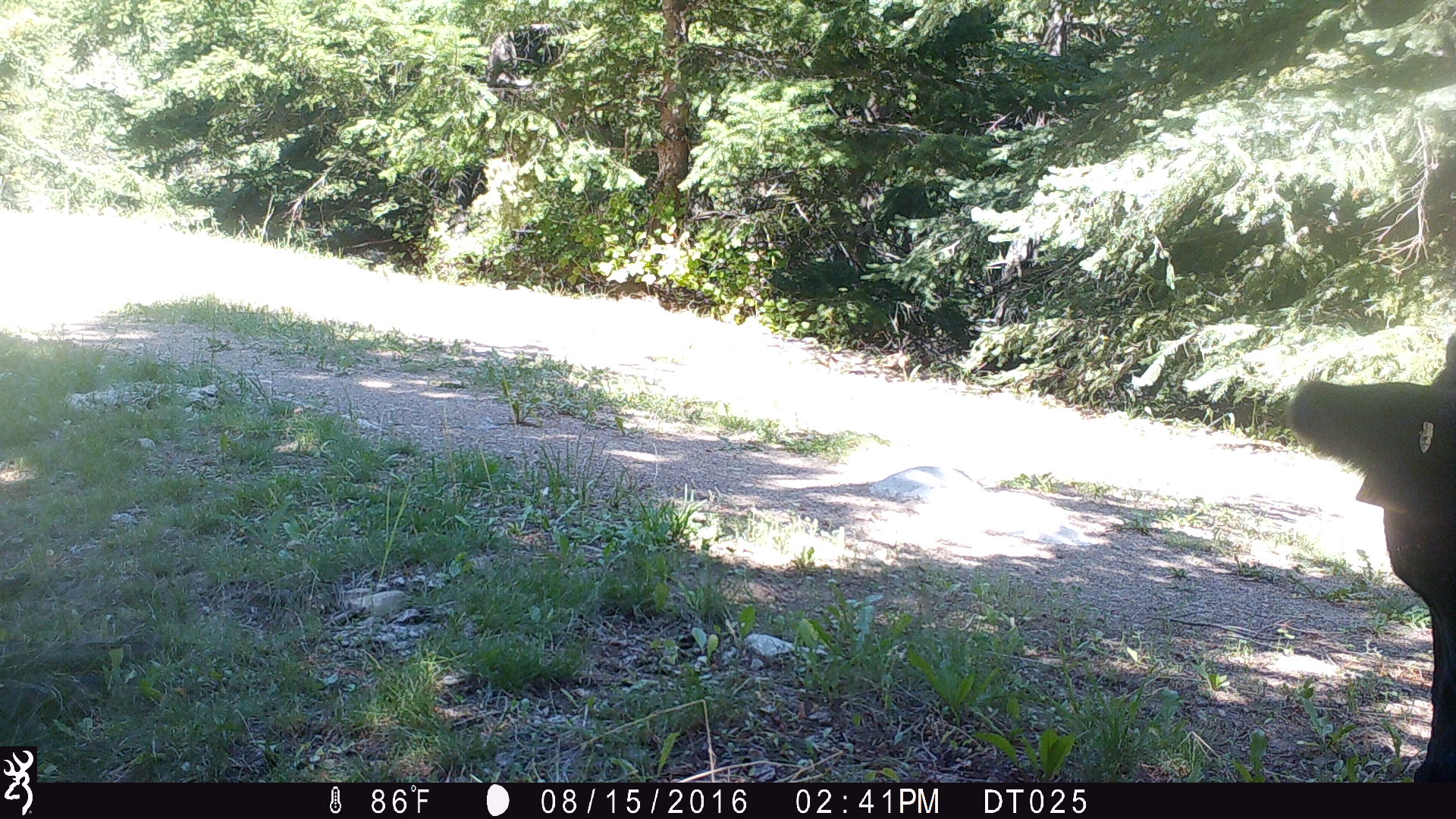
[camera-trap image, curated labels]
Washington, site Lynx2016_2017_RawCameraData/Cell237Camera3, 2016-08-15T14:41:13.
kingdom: Animalia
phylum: Chordata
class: Mammalia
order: Artiodactyla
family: Bovidae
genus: Bos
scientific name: Bos taurus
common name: domestic cattle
Domestic cattle (Bos taurus). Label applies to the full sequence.